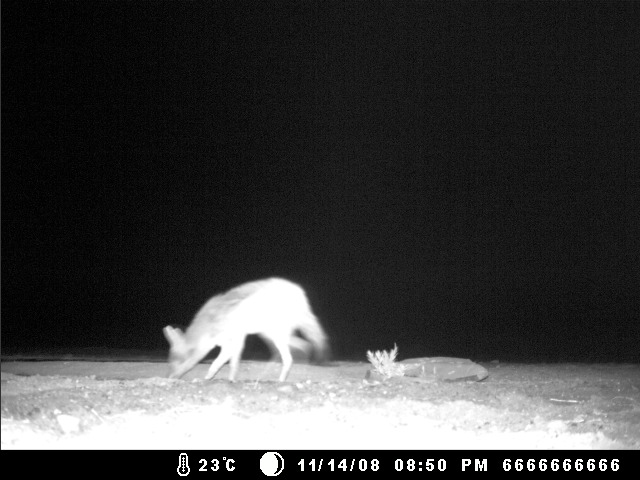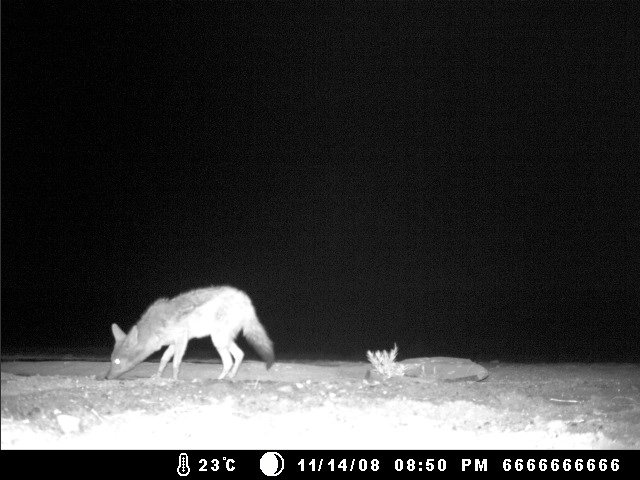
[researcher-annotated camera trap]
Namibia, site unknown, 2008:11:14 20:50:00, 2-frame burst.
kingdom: Animalia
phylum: Chordata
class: Mammalia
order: Carnivora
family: Canidae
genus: Lupulella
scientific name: Lupulella mesomelas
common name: black-backed jackal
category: canis mesomelas